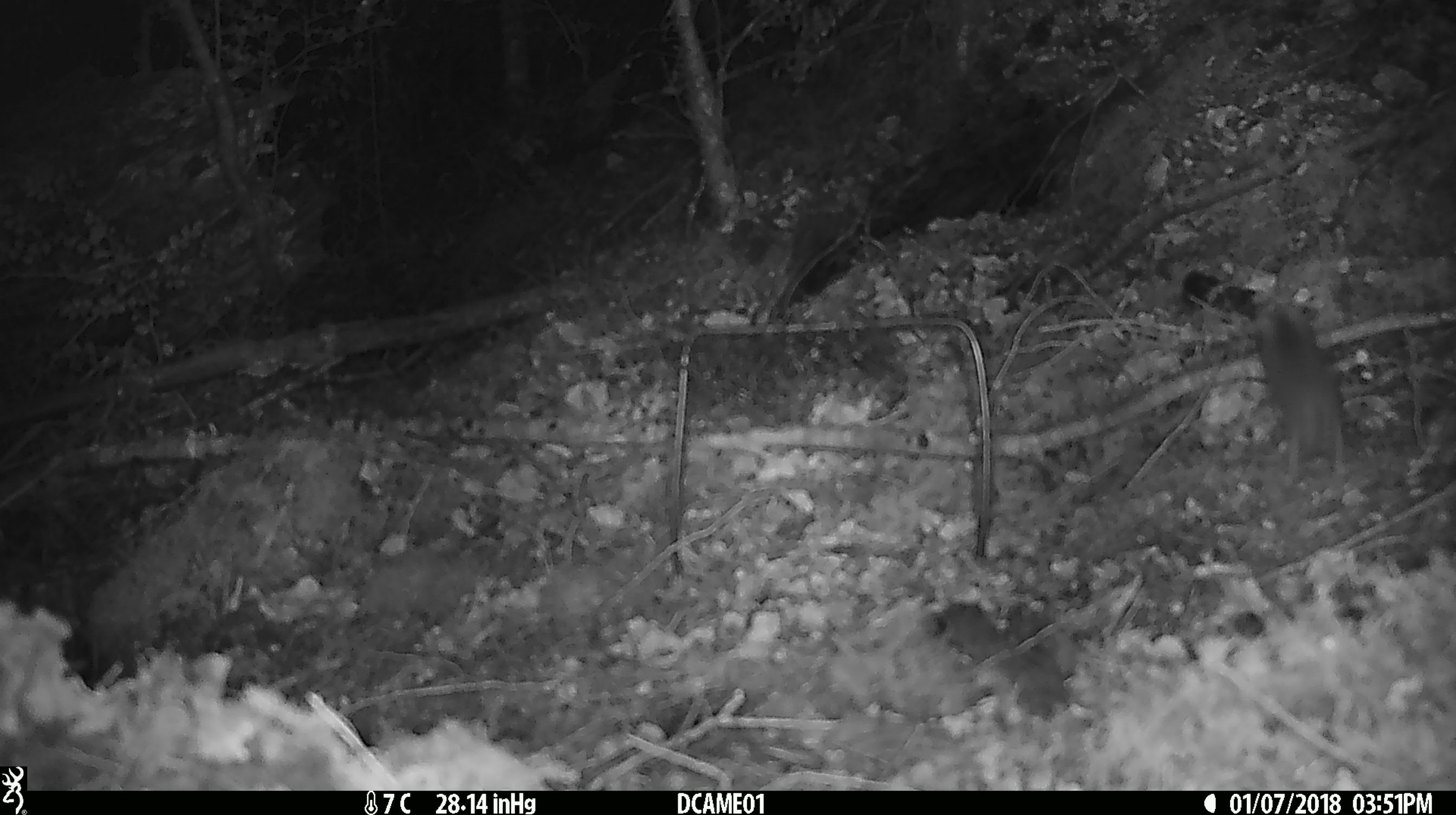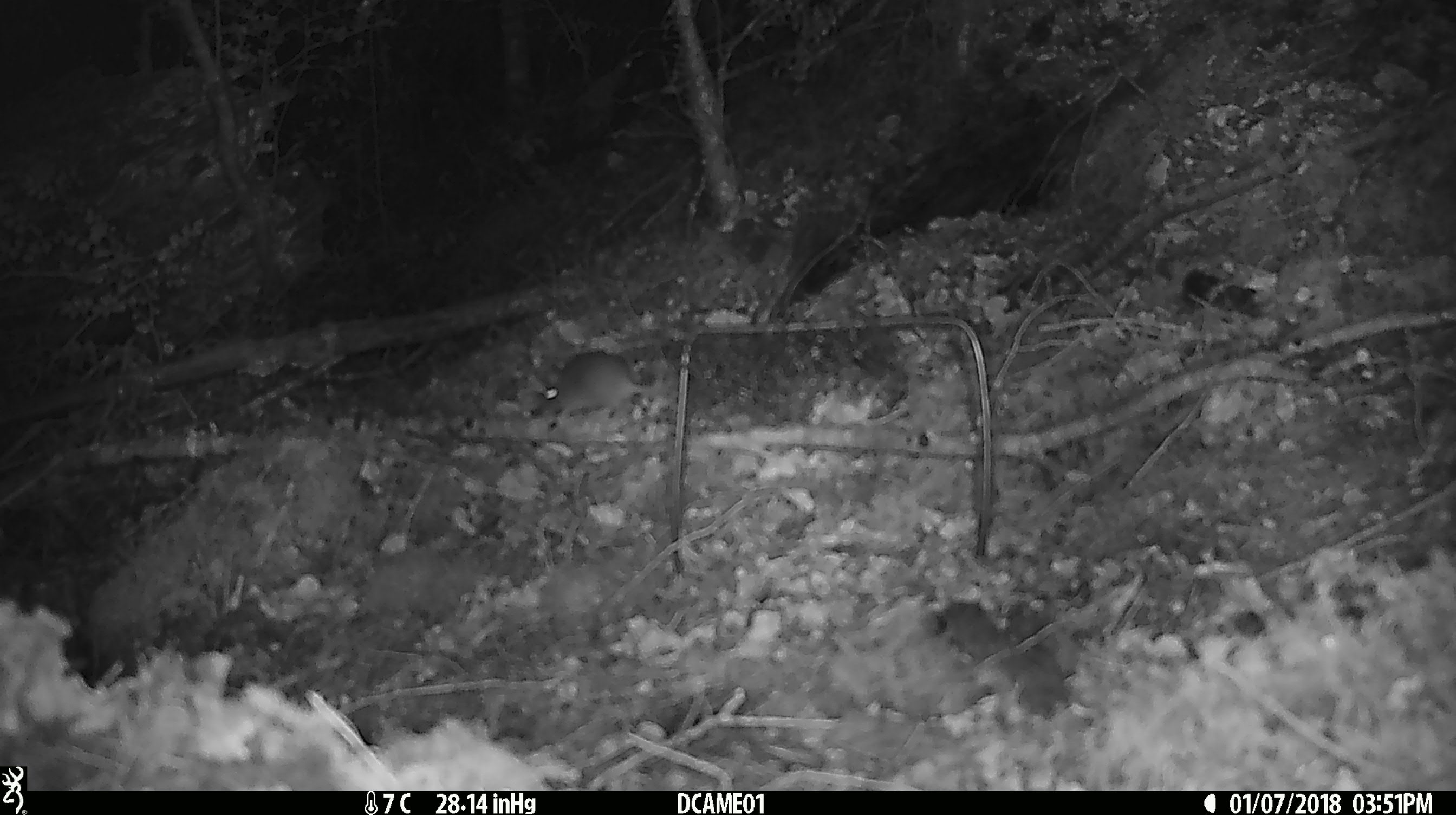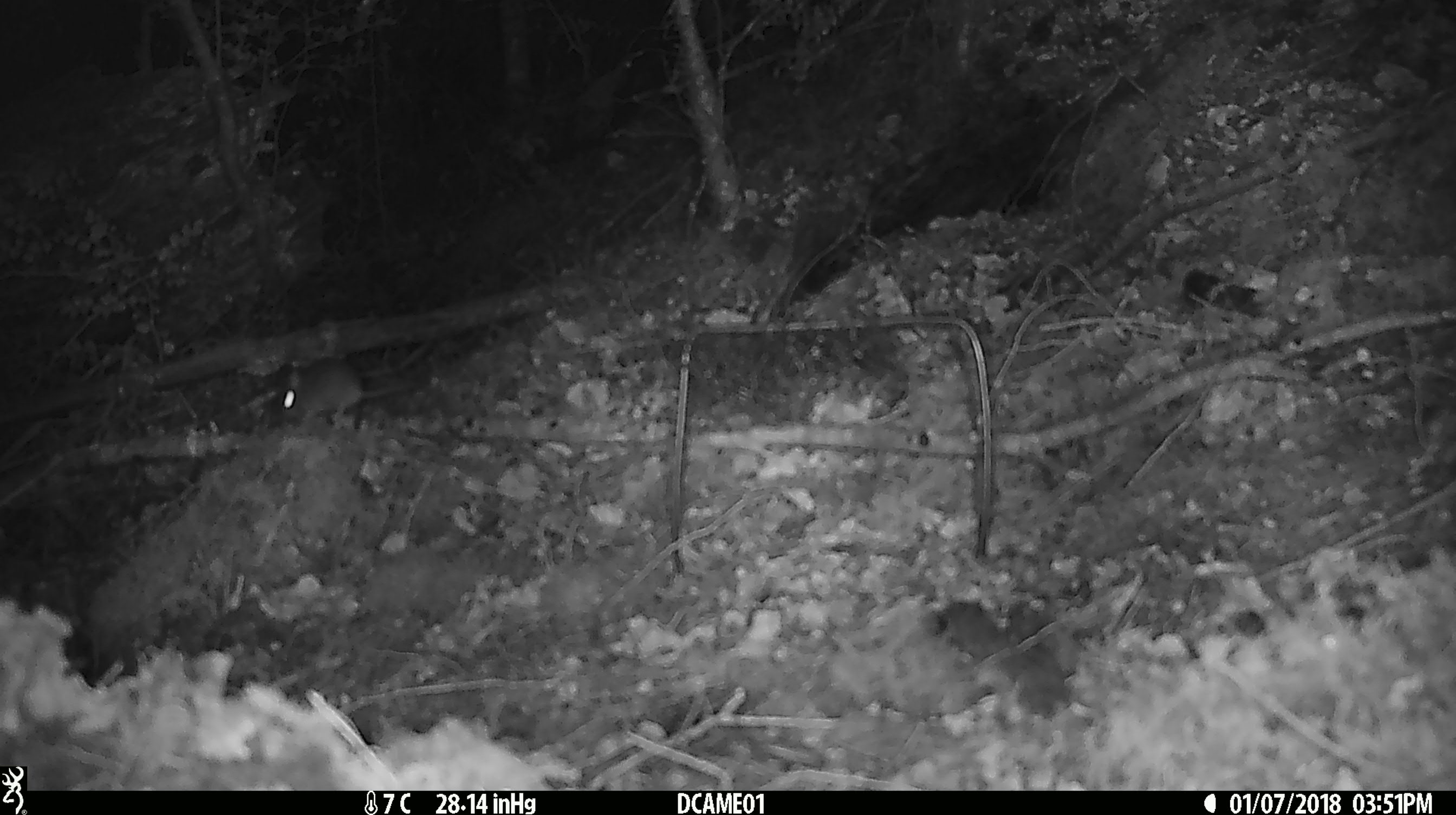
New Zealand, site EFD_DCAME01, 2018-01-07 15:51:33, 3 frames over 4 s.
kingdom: Animalia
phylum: Chordata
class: Mammalia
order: Rodentia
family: Muridae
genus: Mus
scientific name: Mus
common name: mouse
Mouse (Mus).